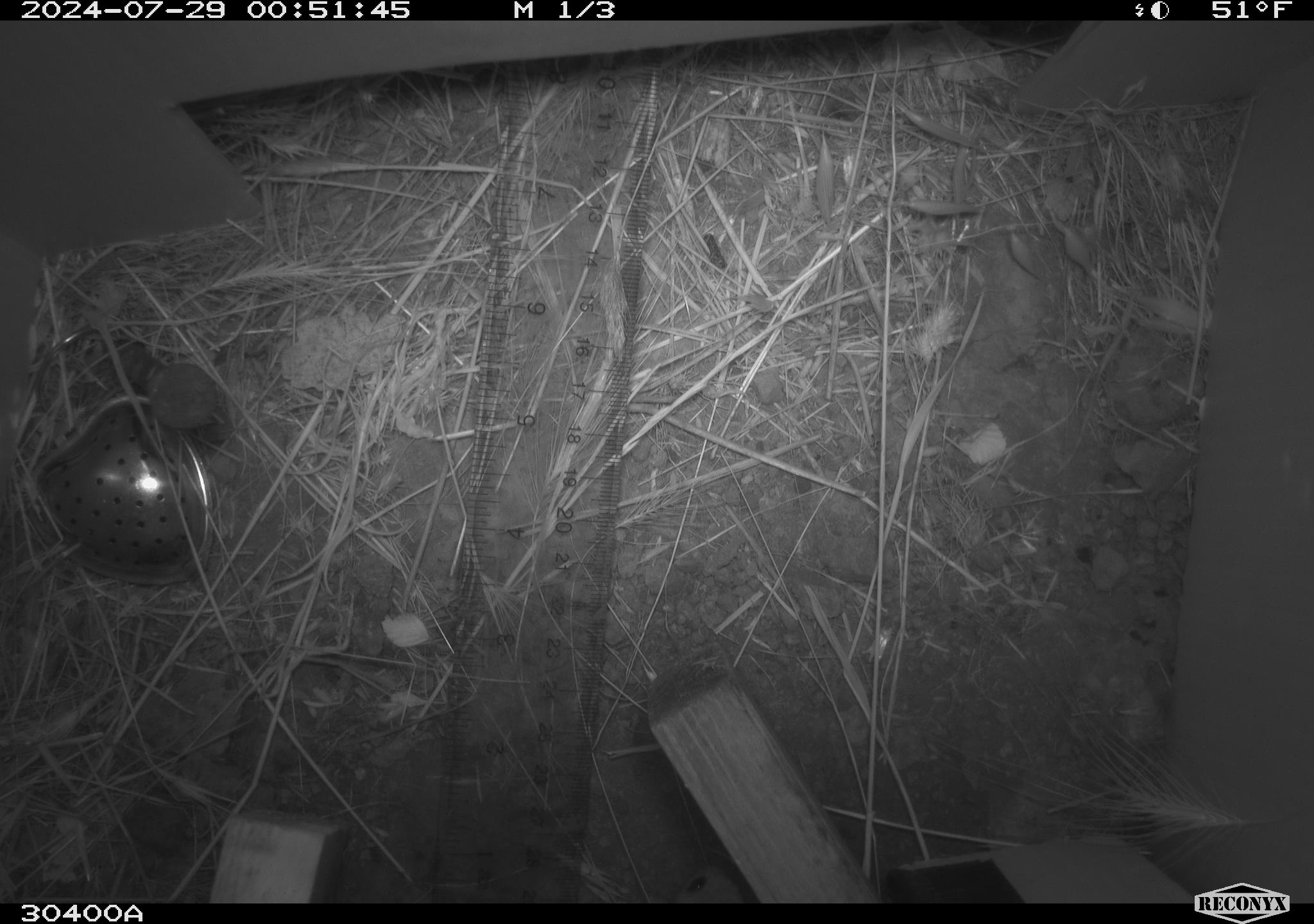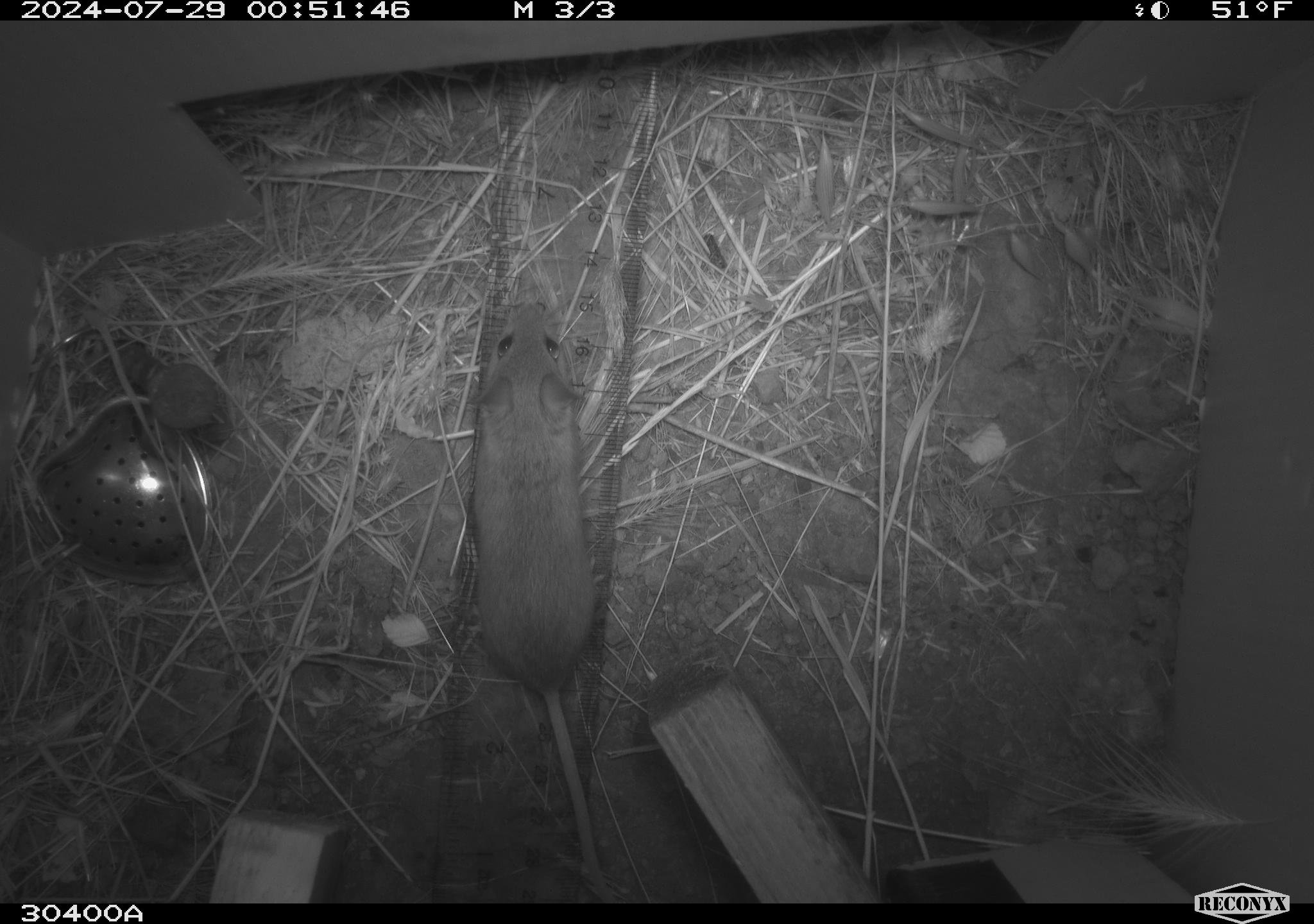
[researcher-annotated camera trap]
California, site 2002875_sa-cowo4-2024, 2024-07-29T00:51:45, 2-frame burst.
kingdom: Animalia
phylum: Chordata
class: Mammalia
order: Rodentia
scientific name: Rodentia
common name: rodent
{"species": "rodent (Rodentia)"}